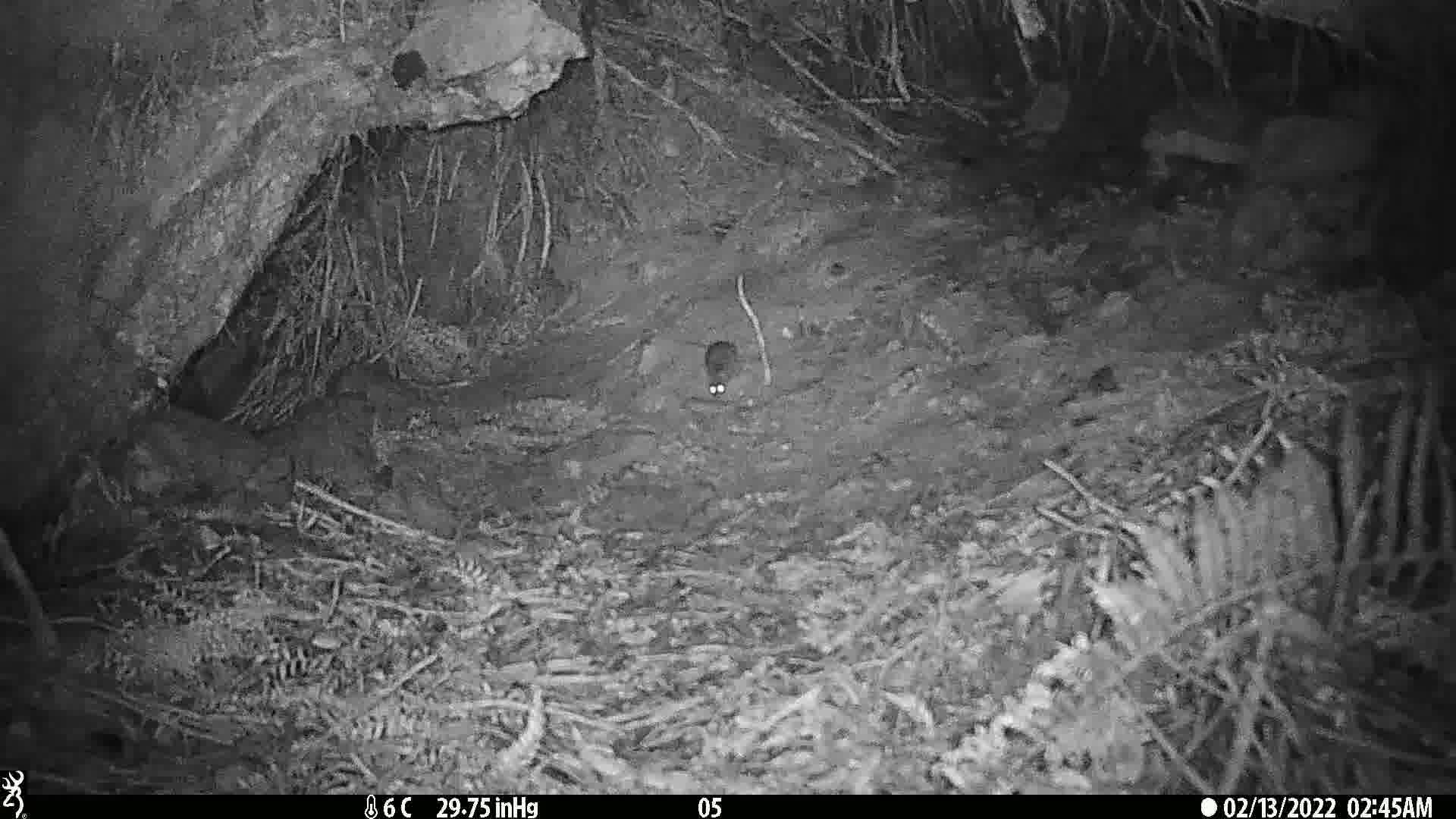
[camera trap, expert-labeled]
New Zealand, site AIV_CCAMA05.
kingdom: Animalia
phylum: Chordata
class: Mammalia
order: Rodentia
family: Muridae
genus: Mus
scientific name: Mus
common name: mouse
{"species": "mouse (Mus)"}